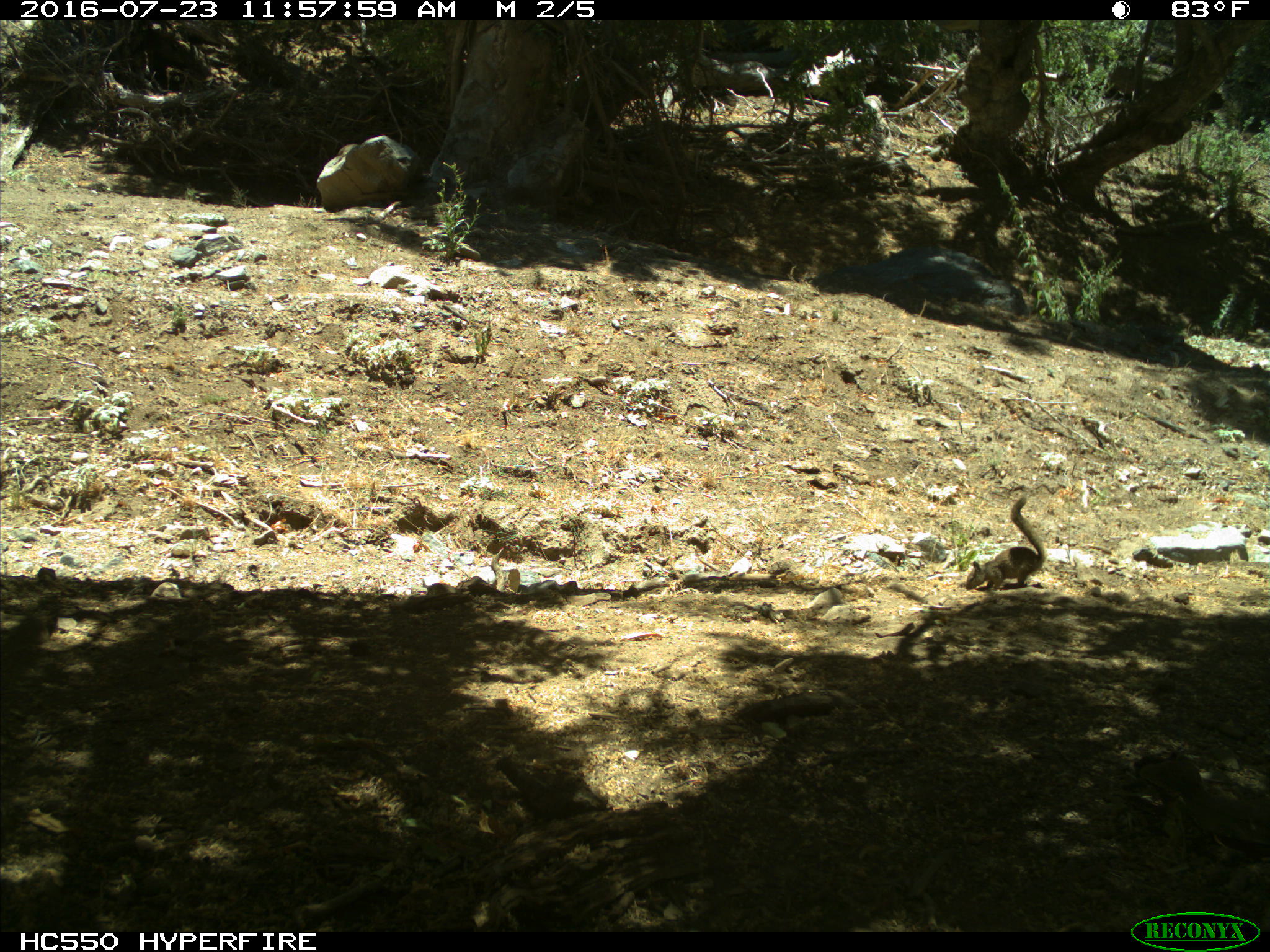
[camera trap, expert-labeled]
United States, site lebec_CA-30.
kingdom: Animalia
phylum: Chordata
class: Mammalia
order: Rodentia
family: Sciuridae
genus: Otospermophilus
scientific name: Otospermophilus beecheyi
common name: california ground squirrel